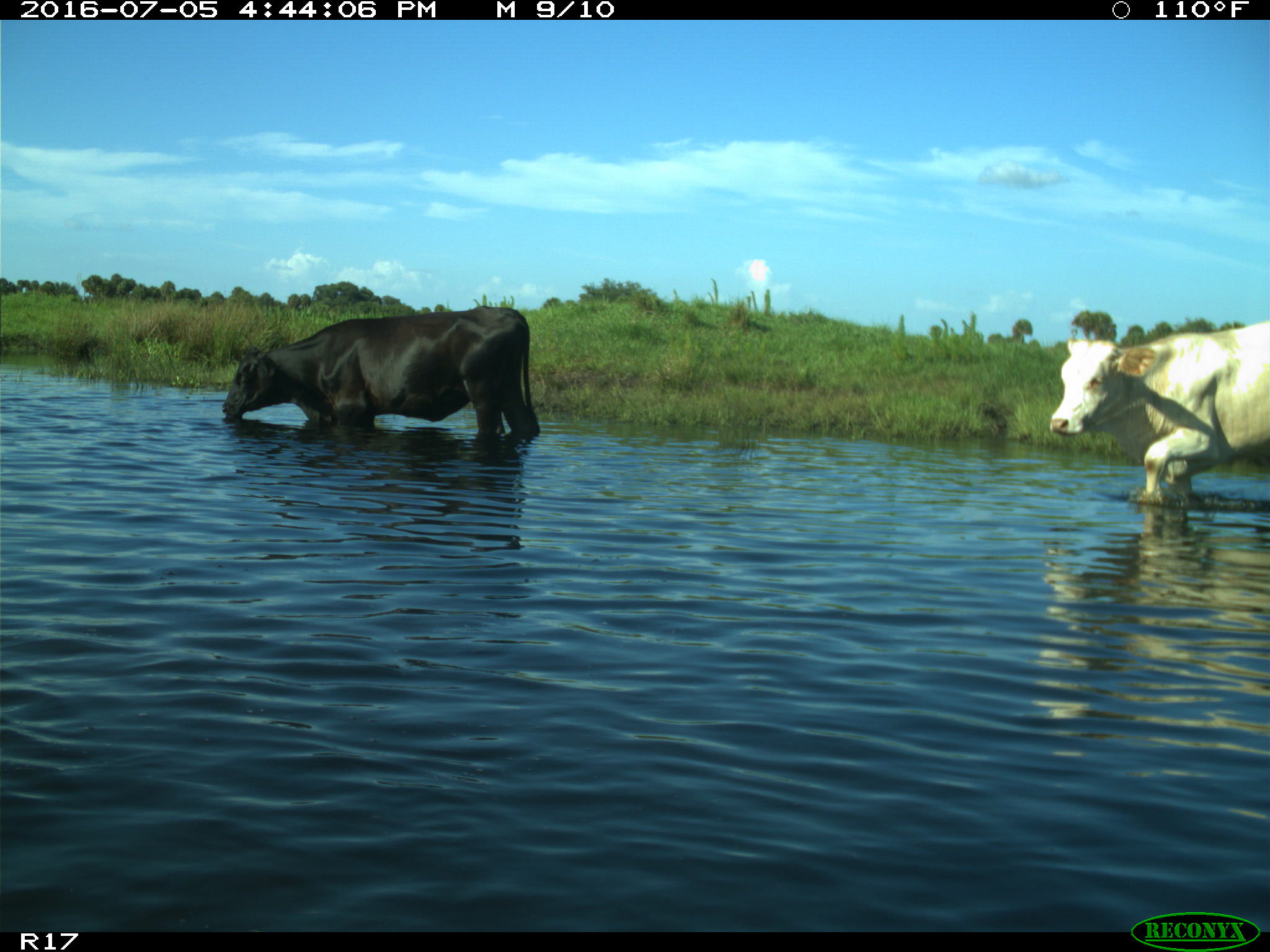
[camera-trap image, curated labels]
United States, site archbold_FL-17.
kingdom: Animalia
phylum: Chordata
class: Mammalia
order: Artiodactyla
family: Bovidae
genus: Bos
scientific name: Bos taurus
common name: domestic cow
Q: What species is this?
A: Bos taurus (domestic cow).